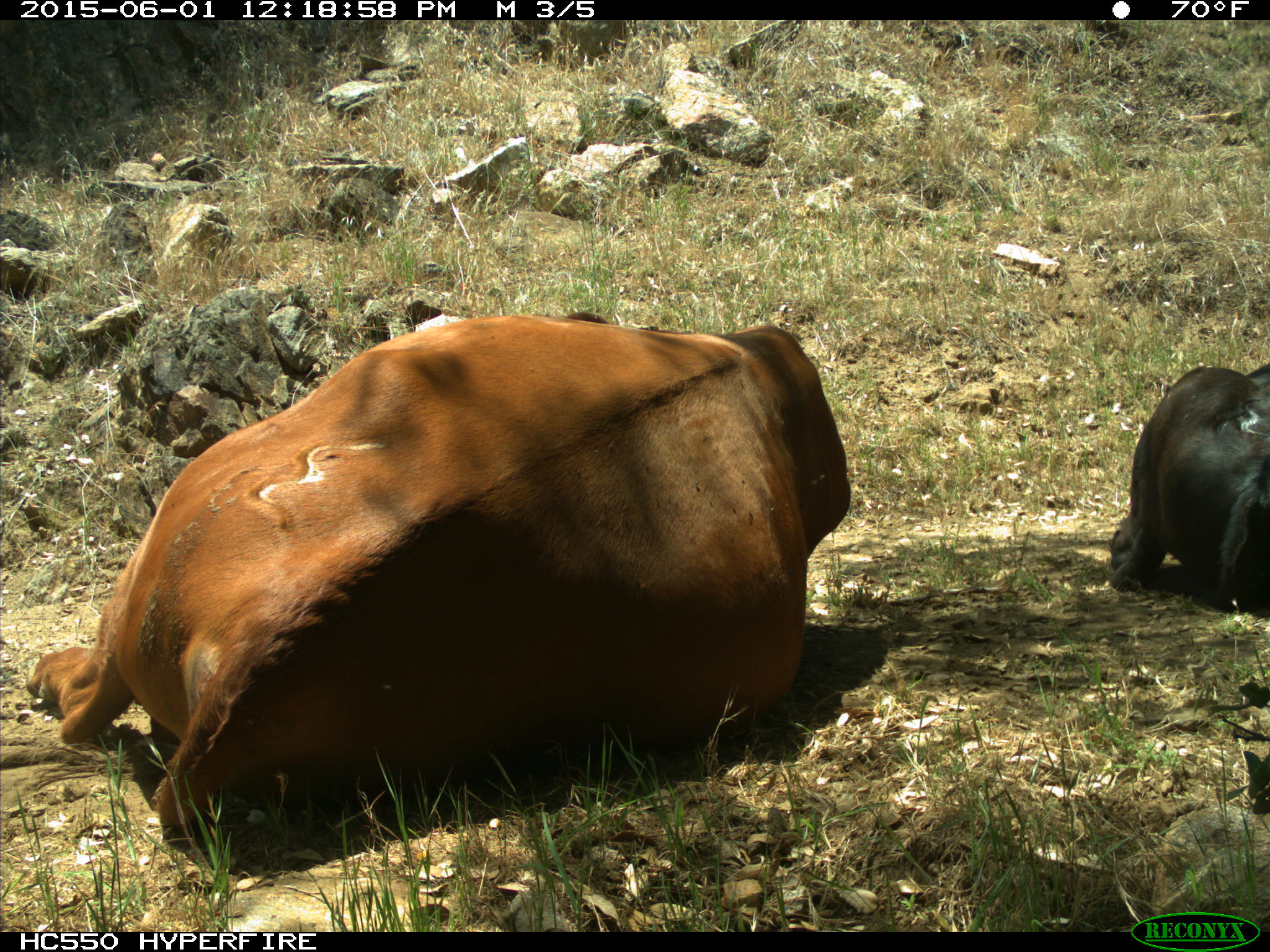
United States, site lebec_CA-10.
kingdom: Animalia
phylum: Chordata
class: Mammalia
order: Artiodactyla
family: Bovidae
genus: Bos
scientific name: Bos taurus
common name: domestic cow